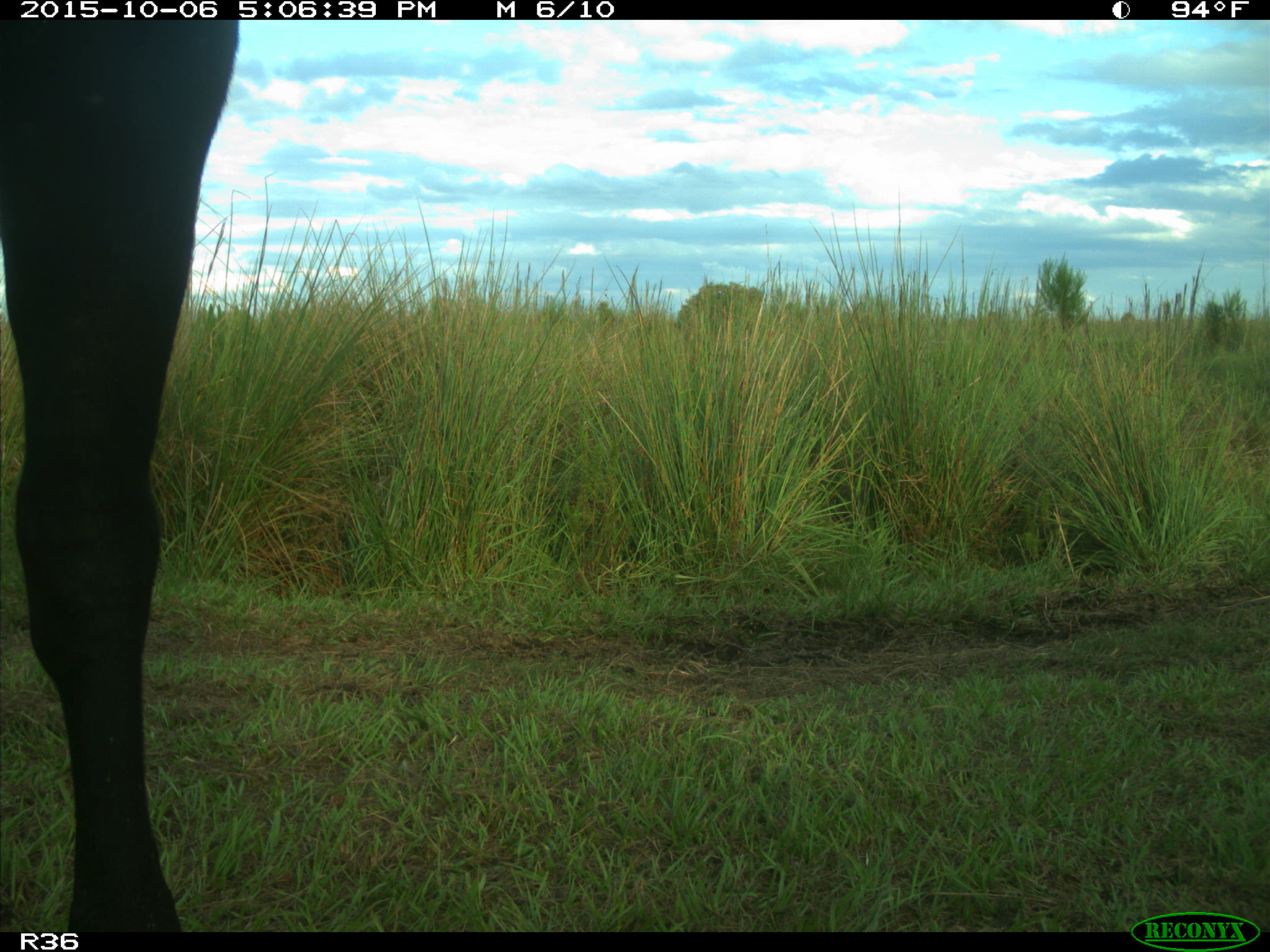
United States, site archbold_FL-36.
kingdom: Animalia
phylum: Chordata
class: Mammalia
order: Artiodactyla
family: Bovidae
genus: Bos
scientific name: Bos taurus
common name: domestic cow